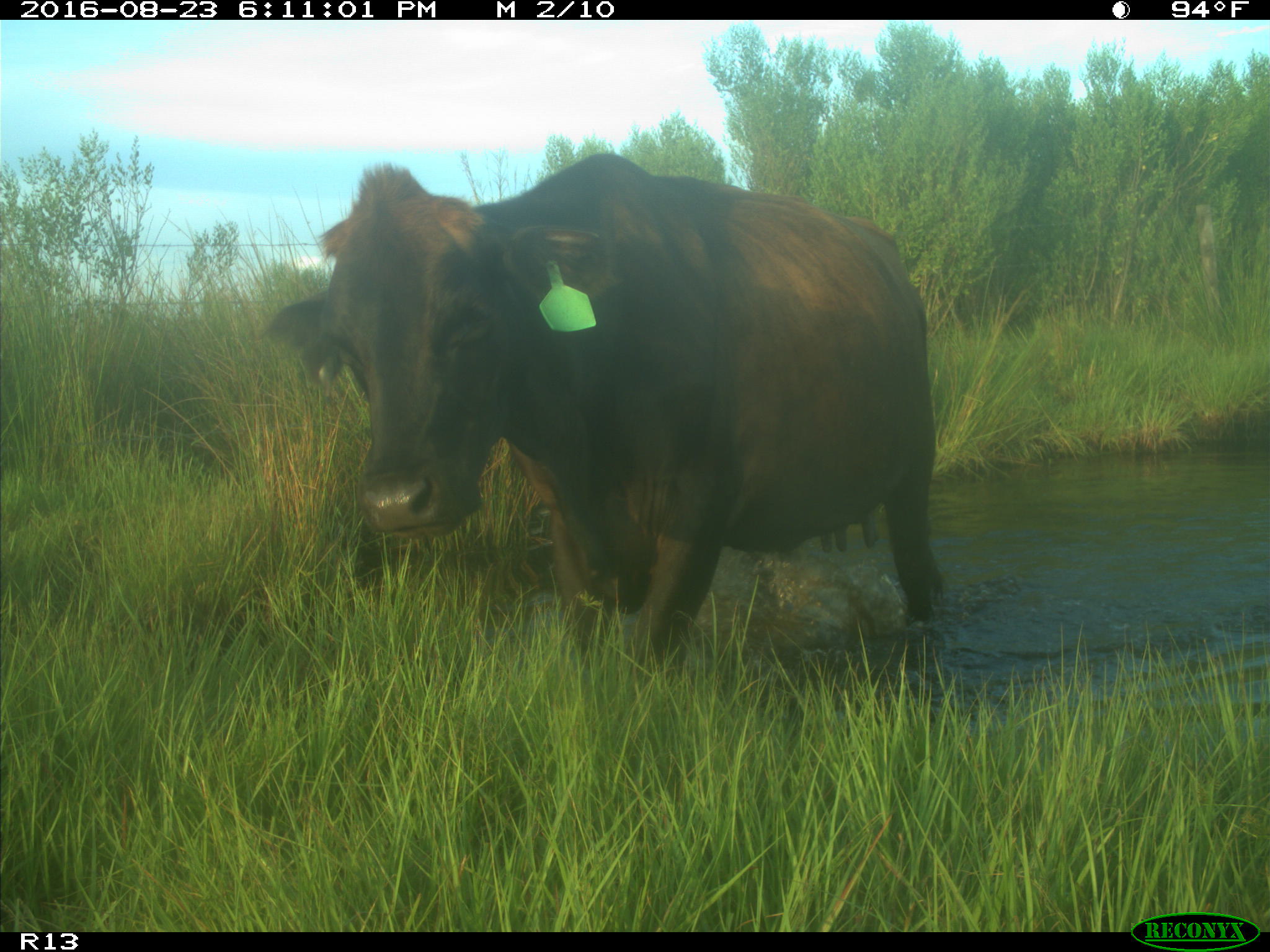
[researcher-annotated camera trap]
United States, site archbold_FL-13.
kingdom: Animalia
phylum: Chordata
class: Mammalia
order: Artiodactyla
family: Bovidae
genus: Bos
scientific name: Bos taurus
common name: domestic cow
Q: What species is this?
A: Bos taurus (domestic cow).